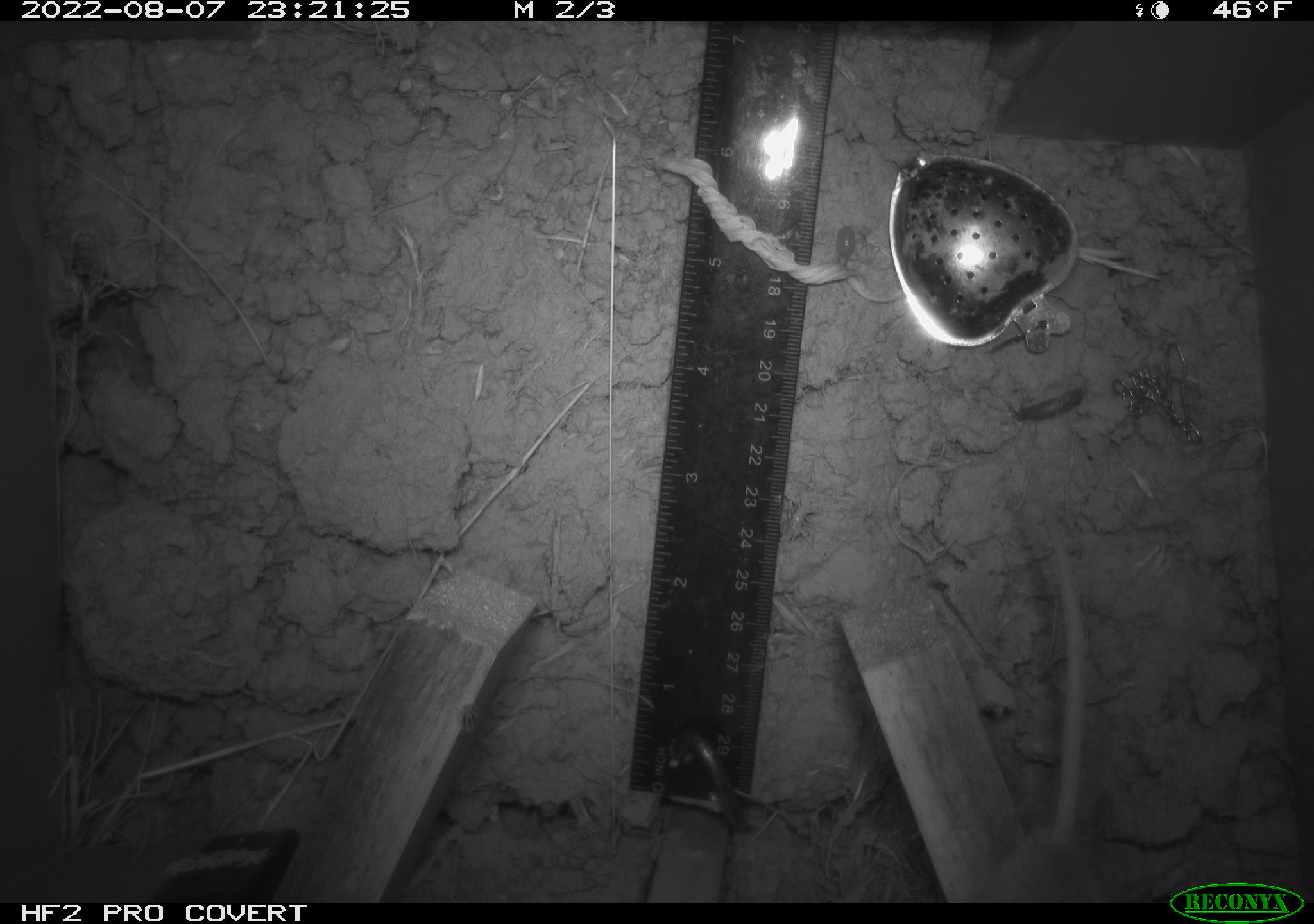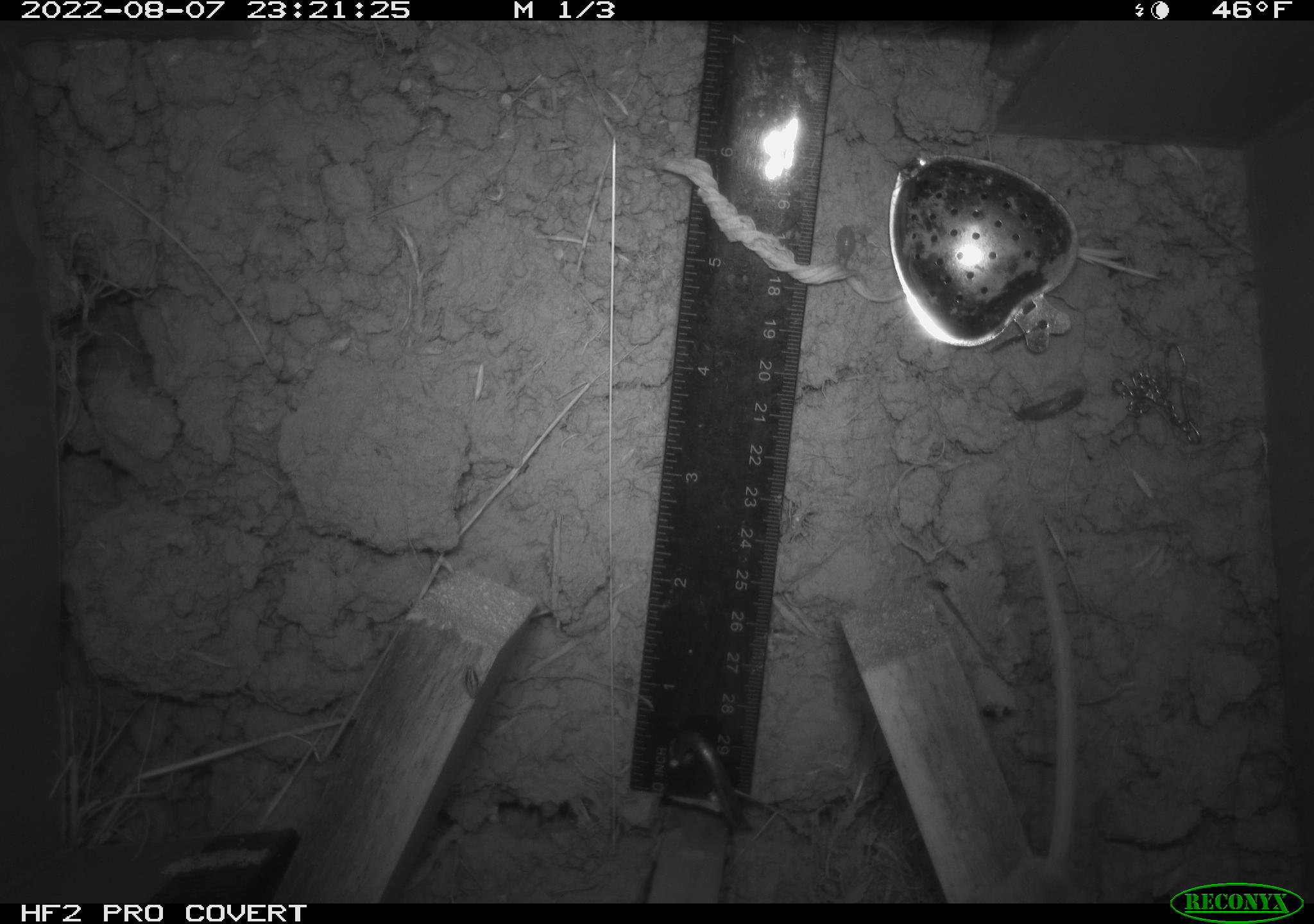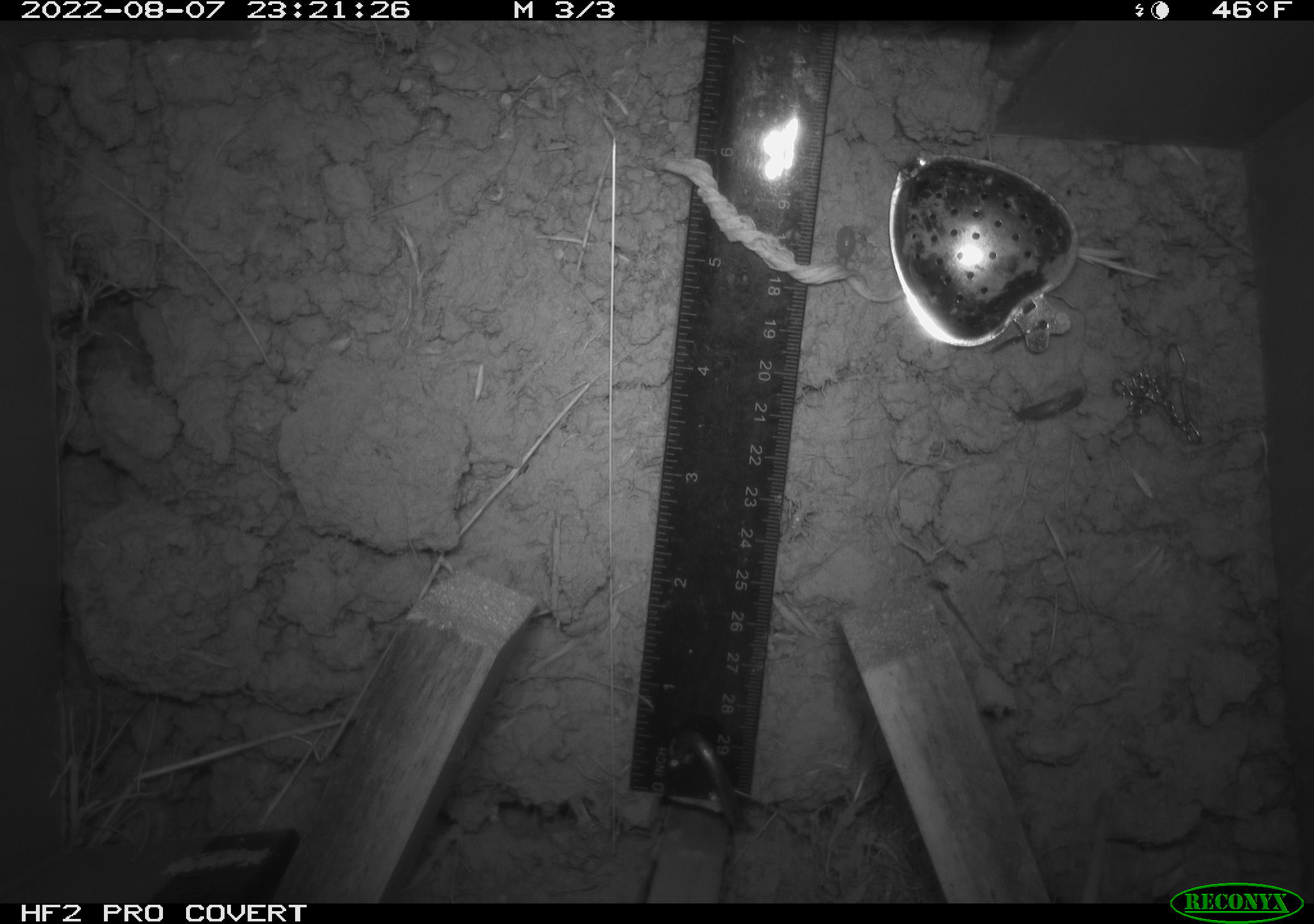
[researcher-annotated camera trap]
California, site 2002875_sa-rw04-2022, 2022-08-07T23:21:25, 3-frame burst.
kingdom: Animalia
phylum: Chordata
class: Mammalia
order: Rodentia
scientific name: Rodentia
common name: mouse species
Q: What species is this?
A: Mouse species (Rodentia).